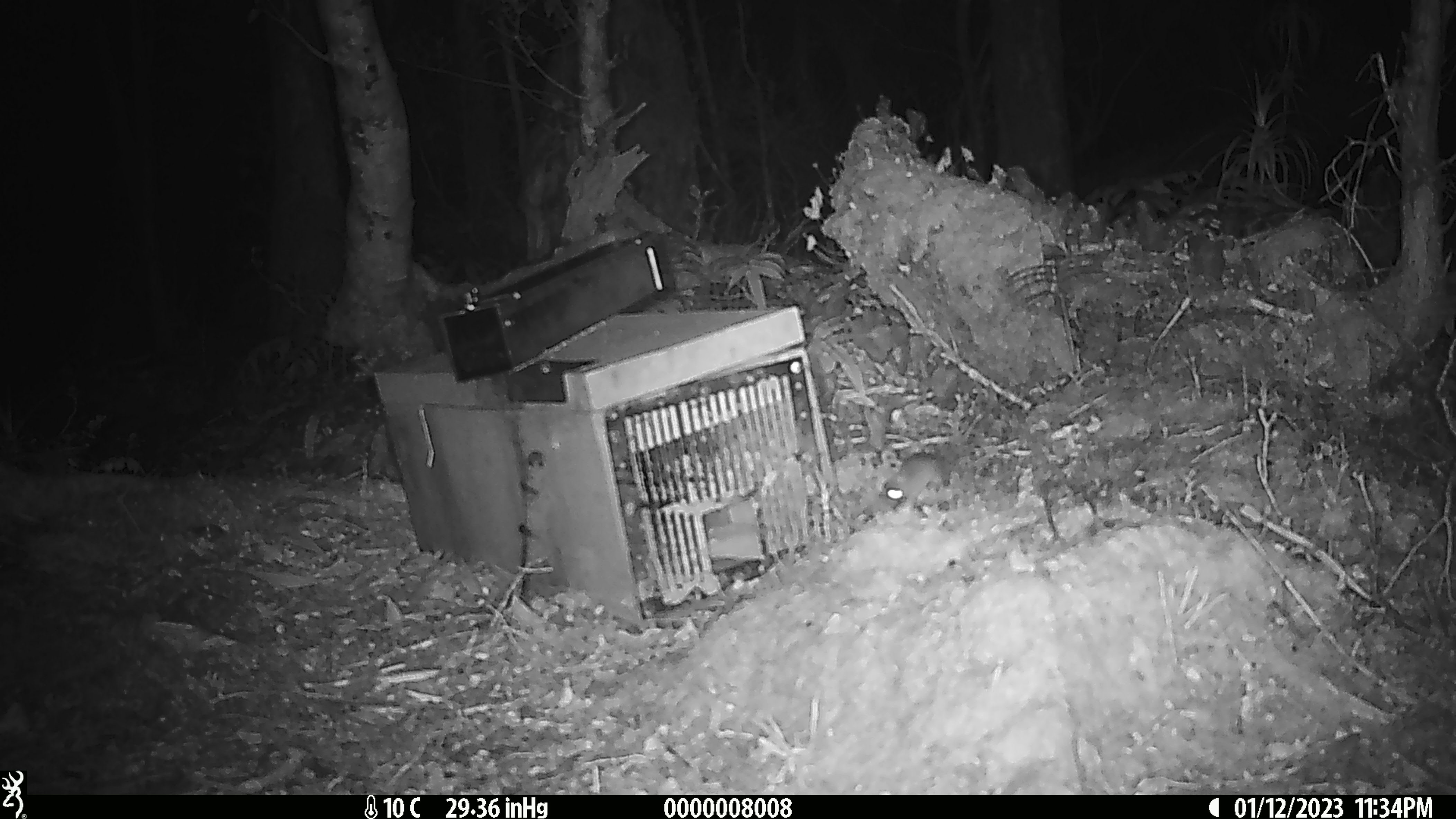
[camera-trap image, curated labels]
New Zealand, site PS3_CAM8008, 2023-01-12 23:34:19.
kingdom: Animalia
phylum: Chordata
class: Mammalia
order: Rodentia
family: Muridae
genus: Mus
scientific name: Mus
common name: mouse